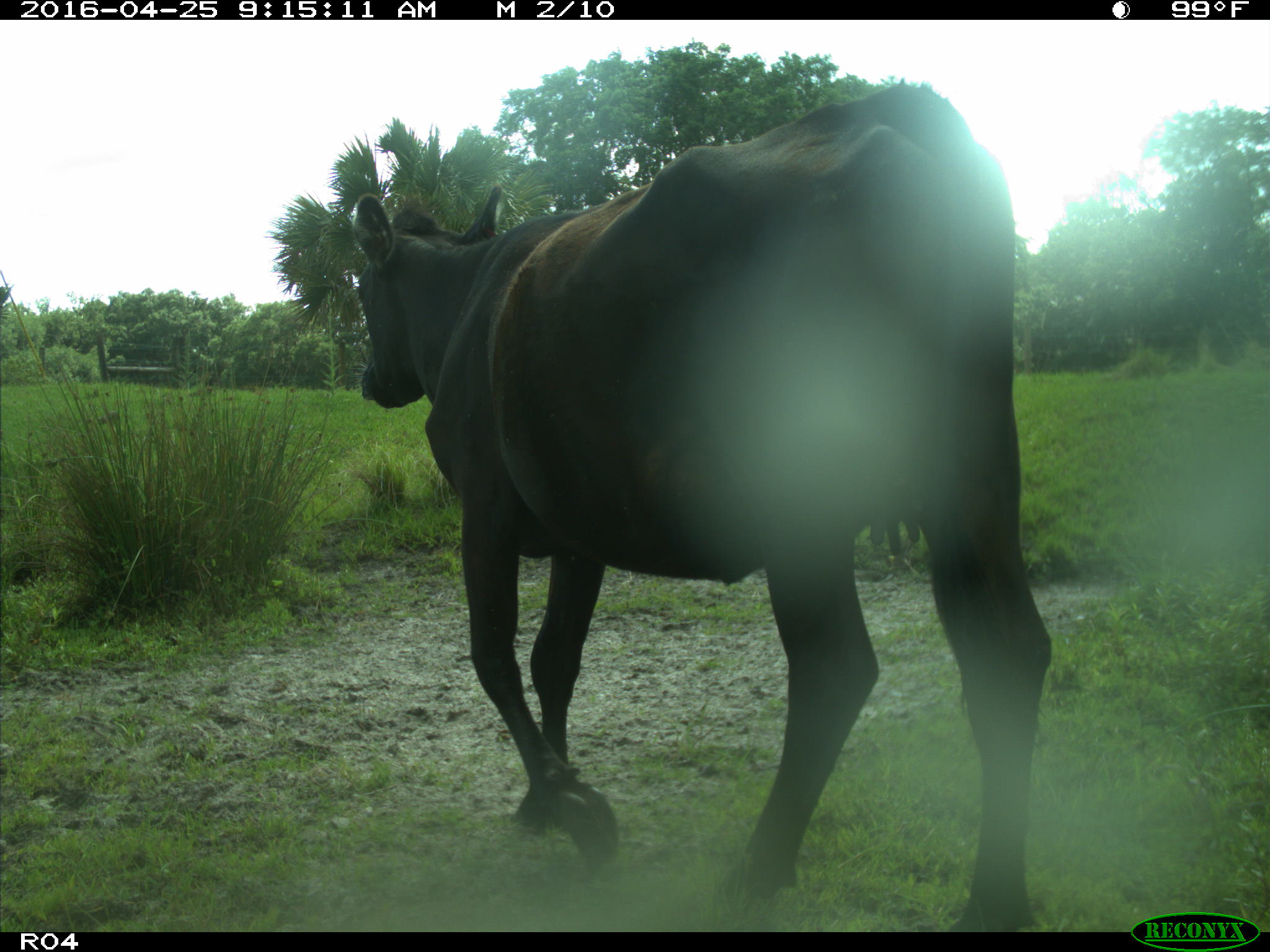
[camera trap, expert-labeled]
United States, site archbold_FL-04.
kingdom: Animalia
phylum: Chordata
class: Mammalia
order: Artiodactyla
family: Bovidae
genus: Bos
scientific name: Bos taurus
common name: domestic cow